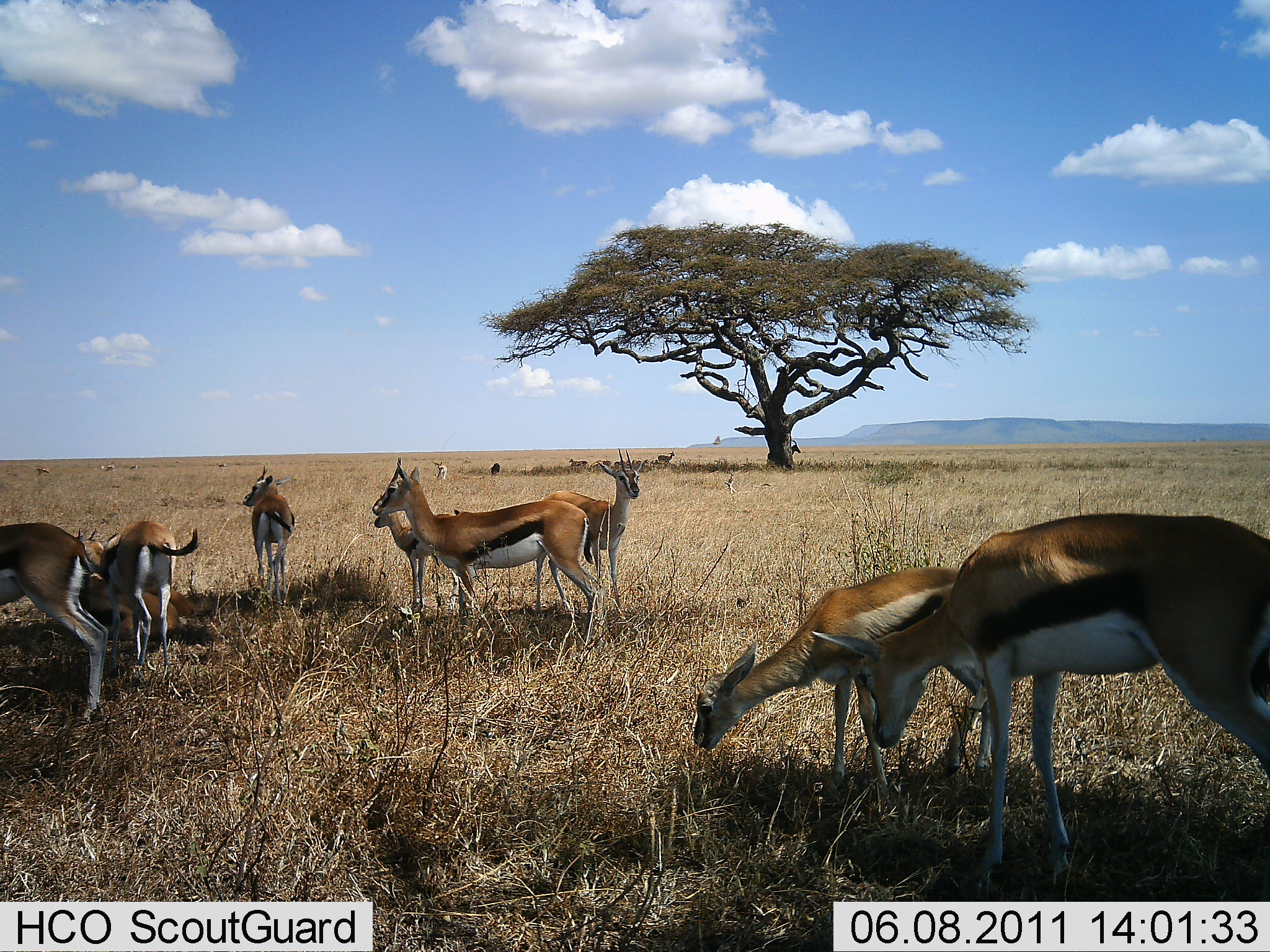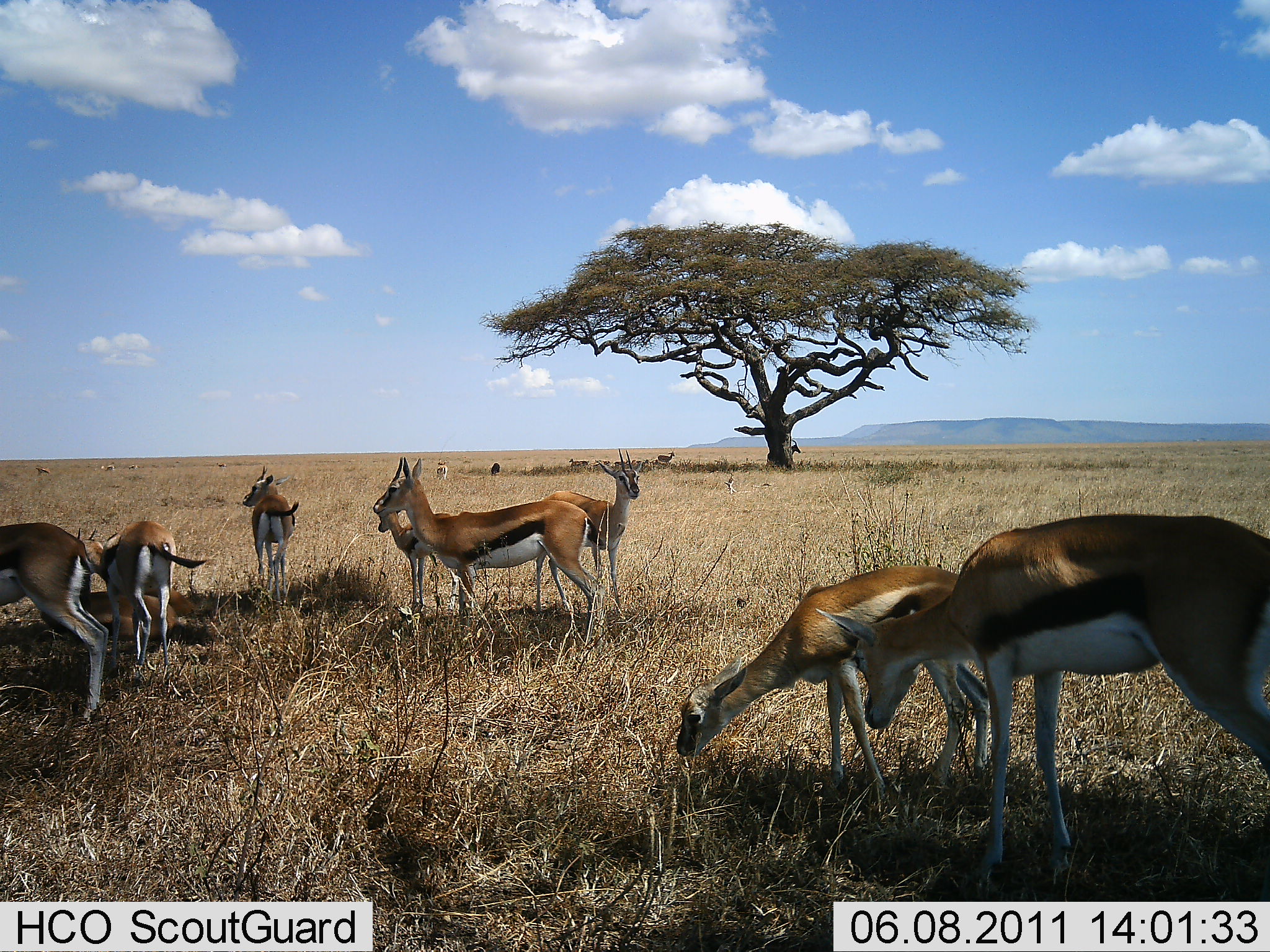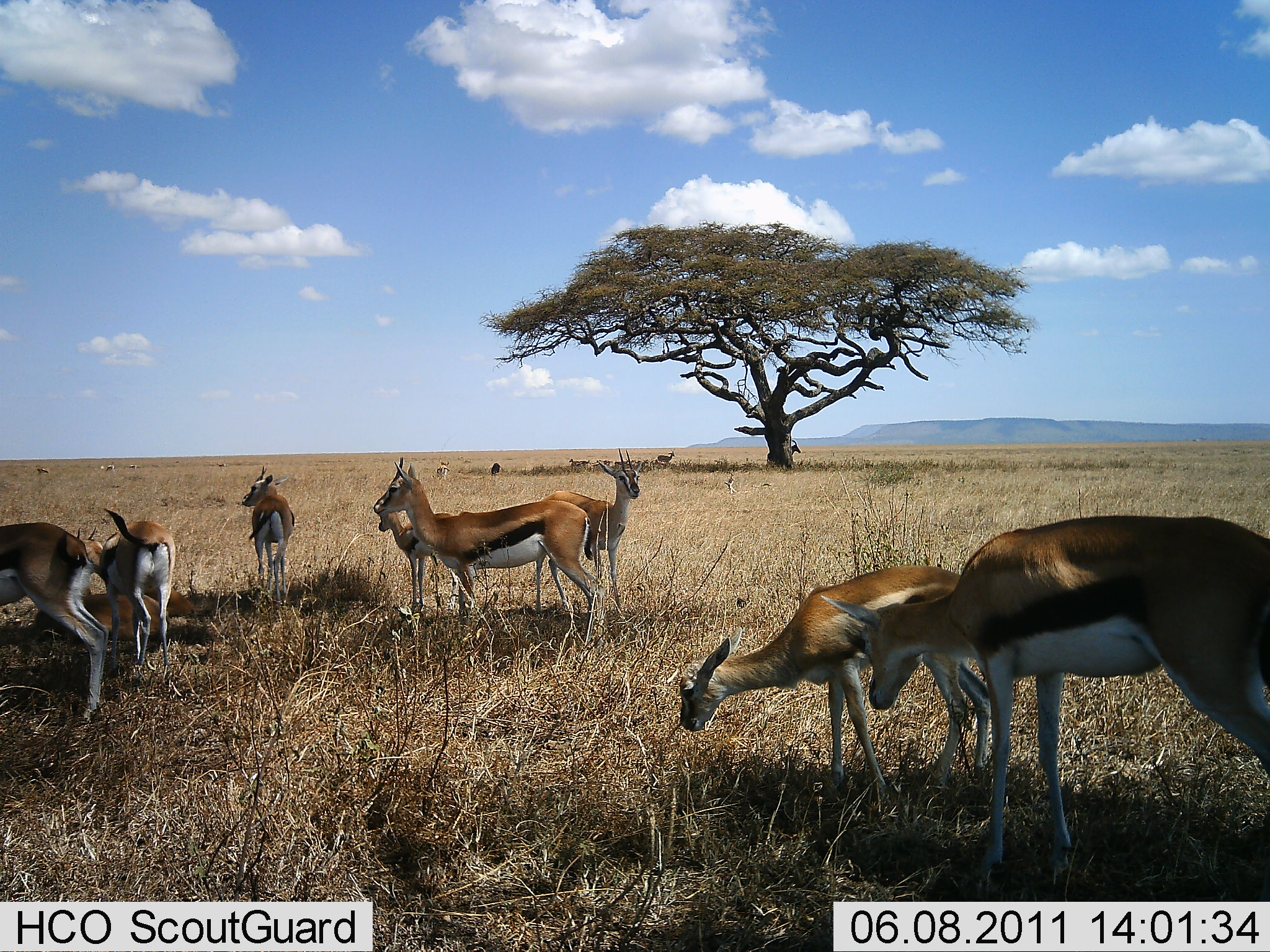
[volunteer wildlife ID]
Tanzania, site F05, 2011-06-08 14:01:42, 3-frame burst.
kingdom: Animalia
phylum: Chordata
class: Mammalia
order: Artiodactyla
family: Bovidae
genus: Eudorcas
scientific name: Eudorcas thomsonii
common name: thomson's gazelle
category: gazellethomsons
Gazellethomsons (thomson's gazelle) (Eudorcas thomsonii), count 8. Behavior (volunteer vote fractions): standing 75%, resting 42%, moving 17%, interacting 8%. Young present (vote fraction): 42%. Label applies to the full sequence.